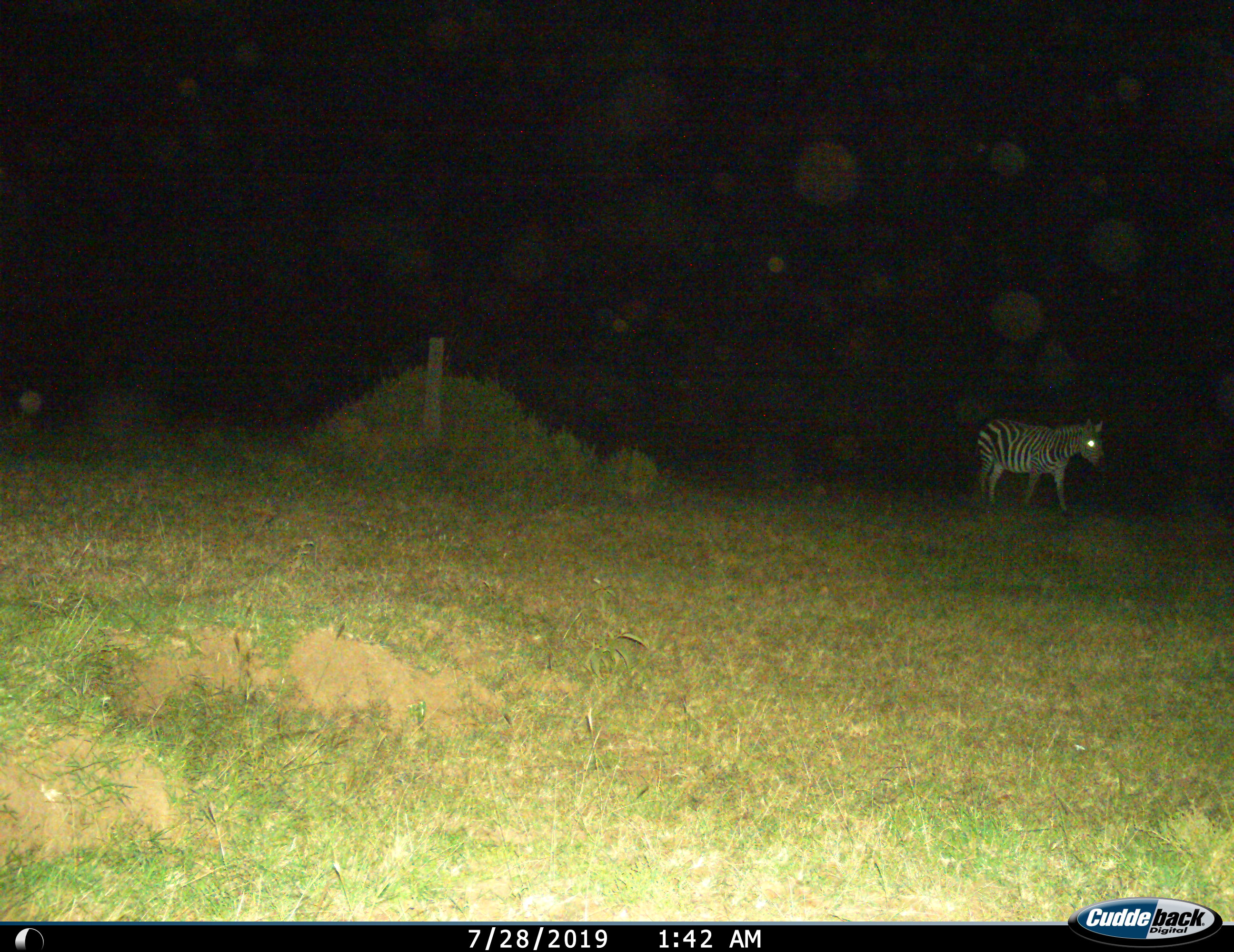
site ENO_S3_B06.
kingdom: Animalia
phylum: Chordata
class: Mammalia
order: Perissodactyla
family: Equidae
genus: Equus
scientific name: Equus quagga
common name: plains zebra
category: zebraplains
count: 1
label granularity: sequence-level